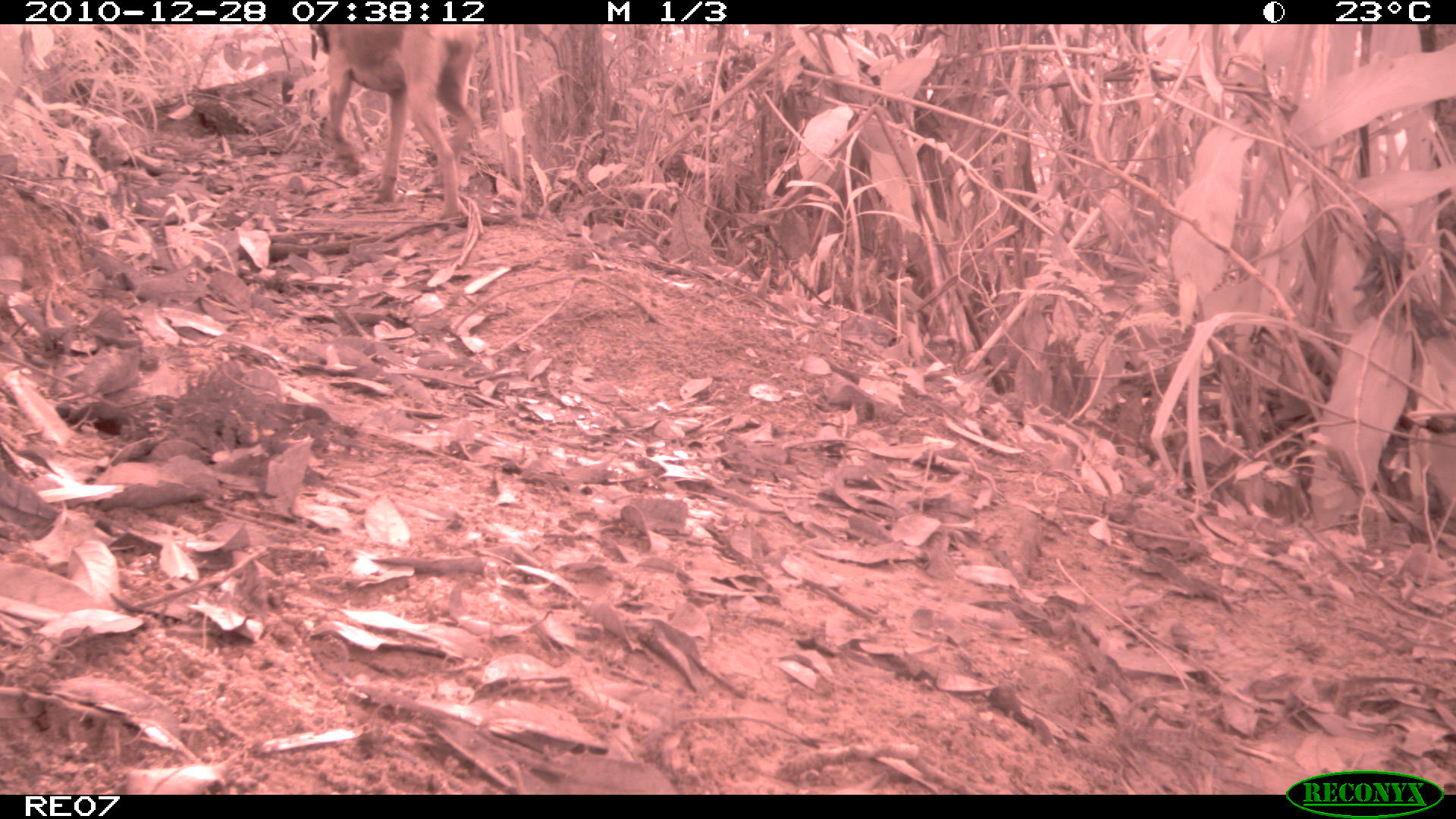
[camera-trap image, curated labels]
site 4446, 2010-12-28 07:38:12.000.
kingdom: Animalia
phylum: Chordata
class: Mammalia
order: Carnivora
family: Canidae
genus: Canis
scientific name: Canis familiaris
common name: domestic dog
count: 1